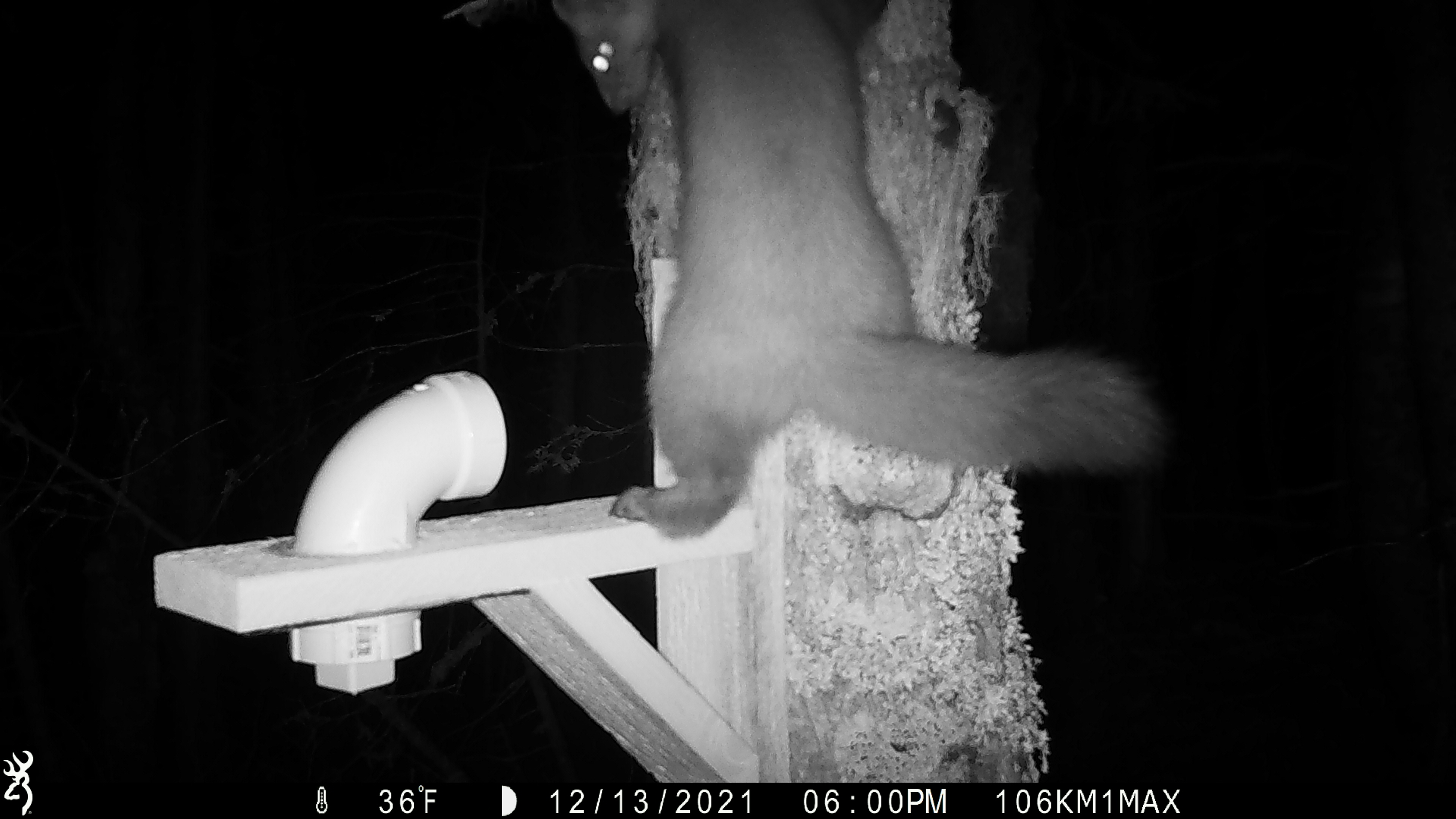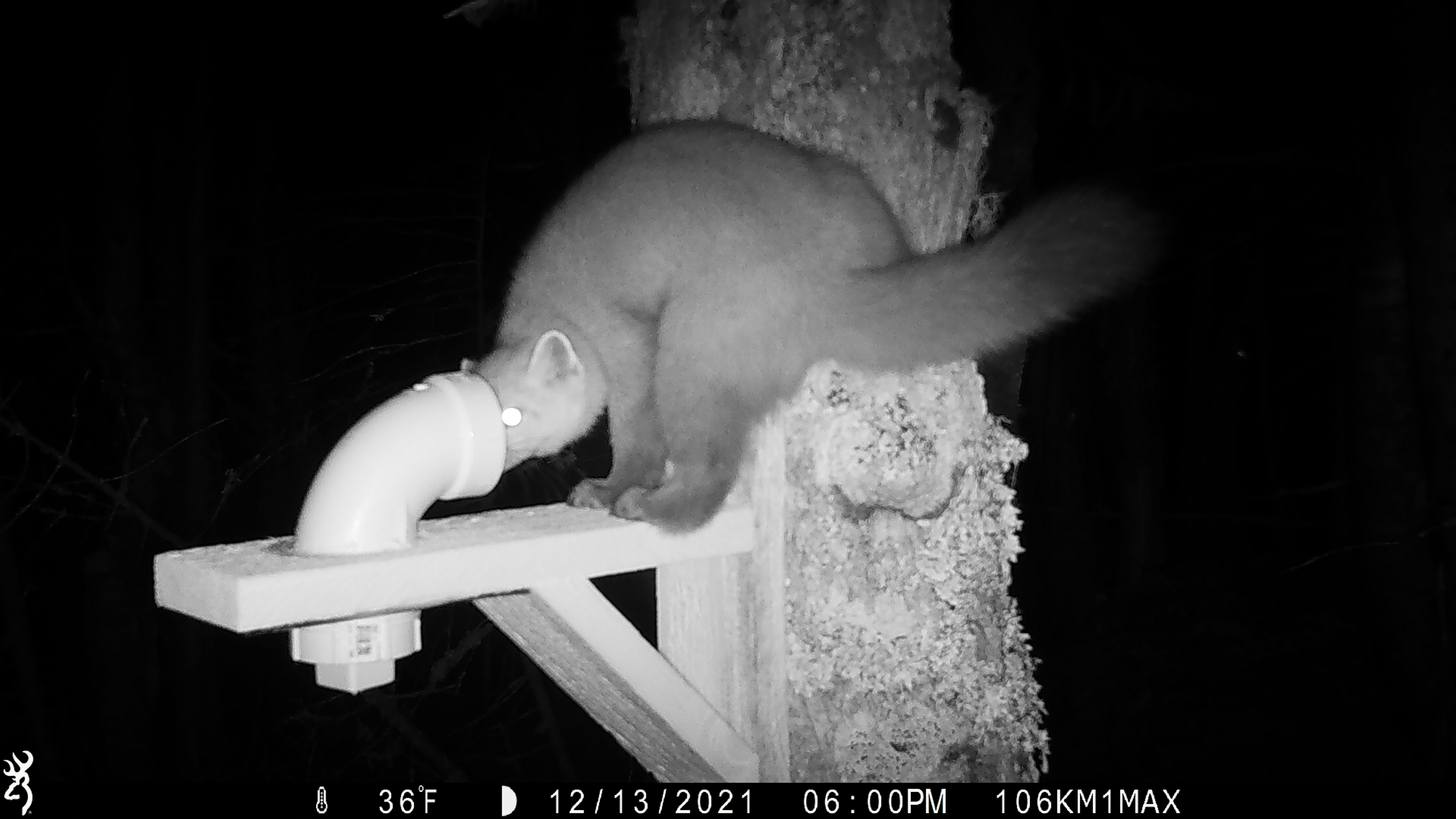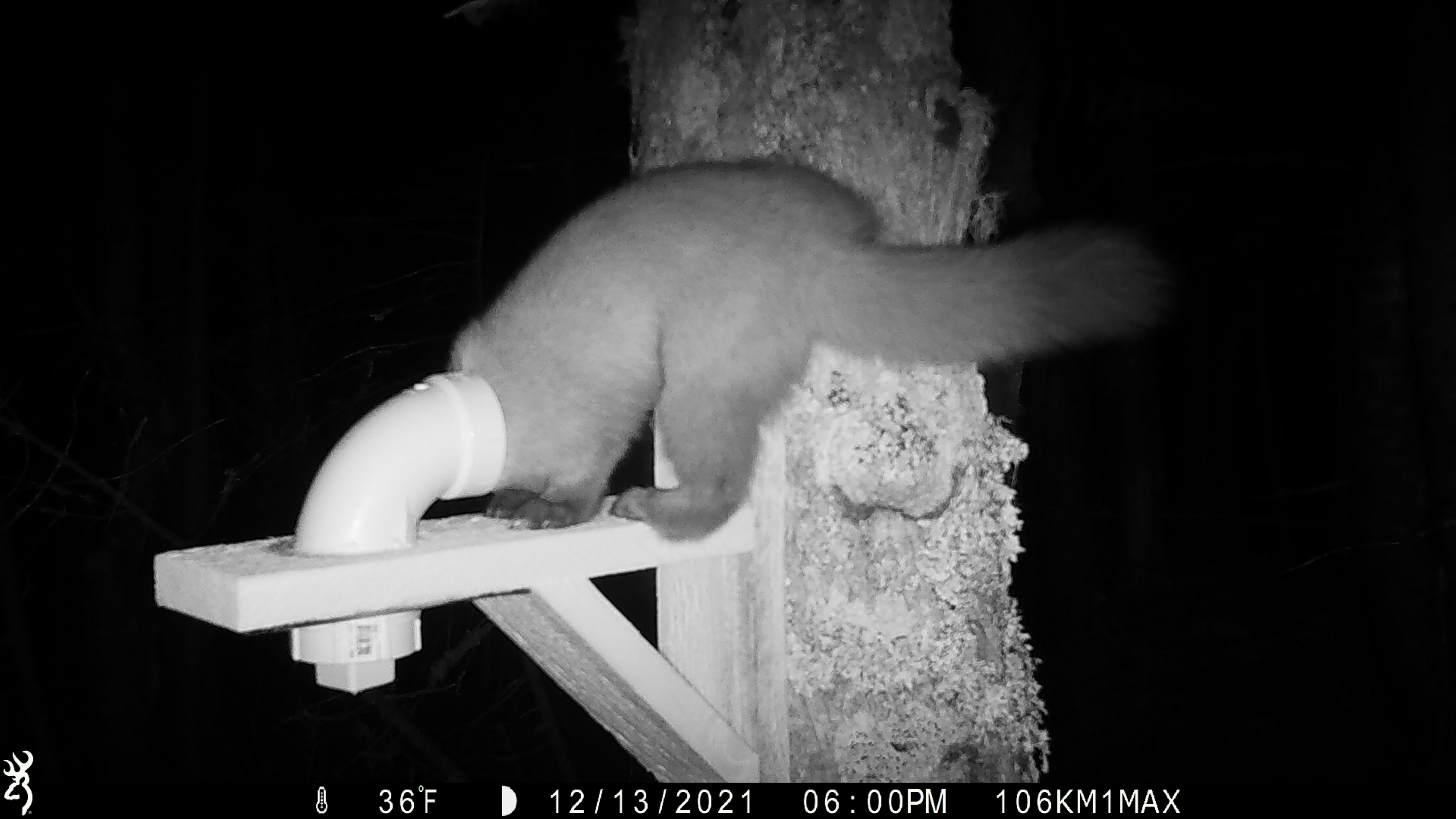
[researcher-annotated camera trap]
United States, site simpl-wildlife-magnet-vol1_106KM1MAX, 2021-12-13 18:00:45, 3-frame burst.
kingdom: Animalia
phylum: Chordata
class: Mammalia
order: Carnivora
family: Mustelidae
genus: Martes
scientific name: Martes americana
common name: american marten